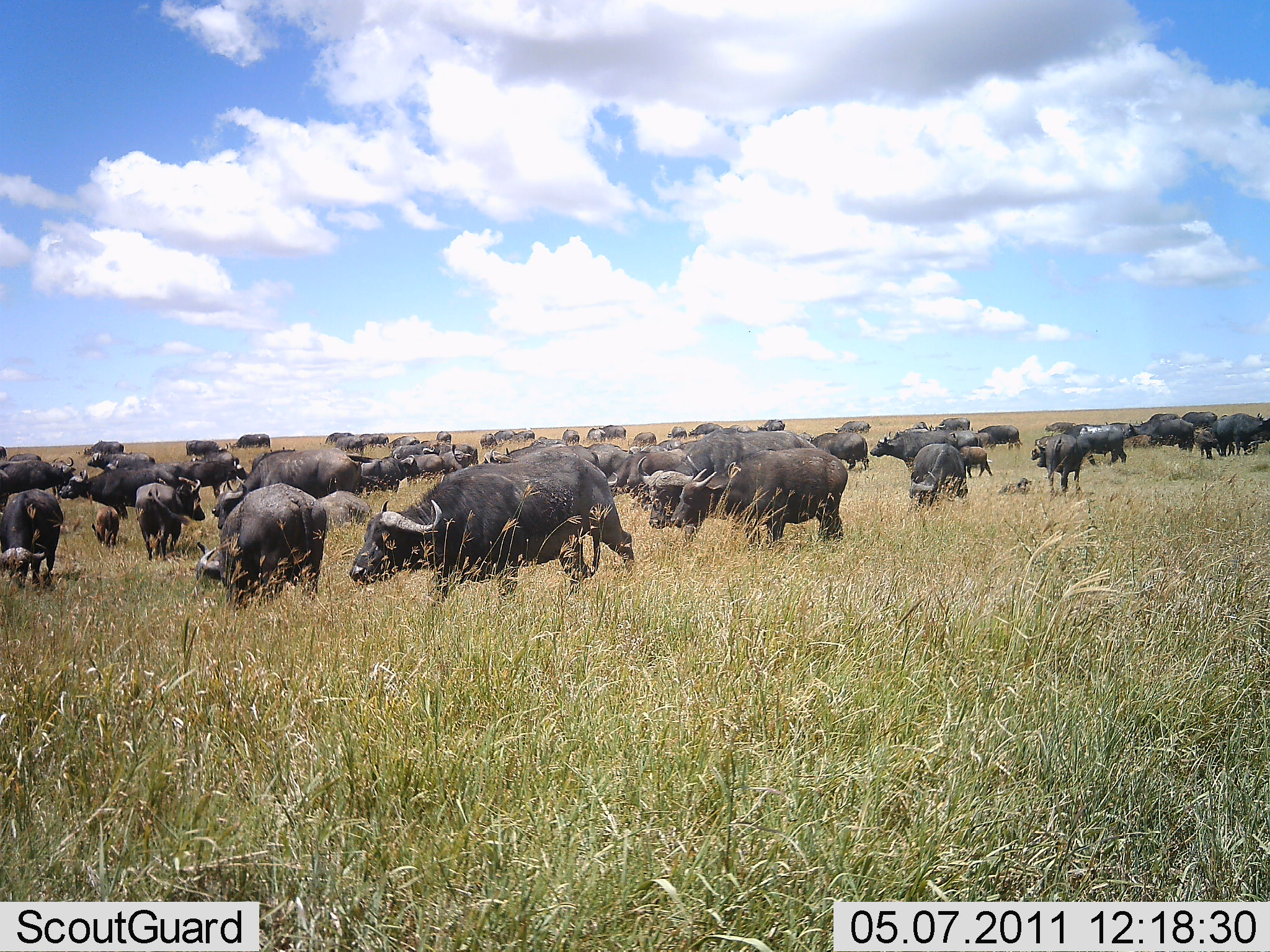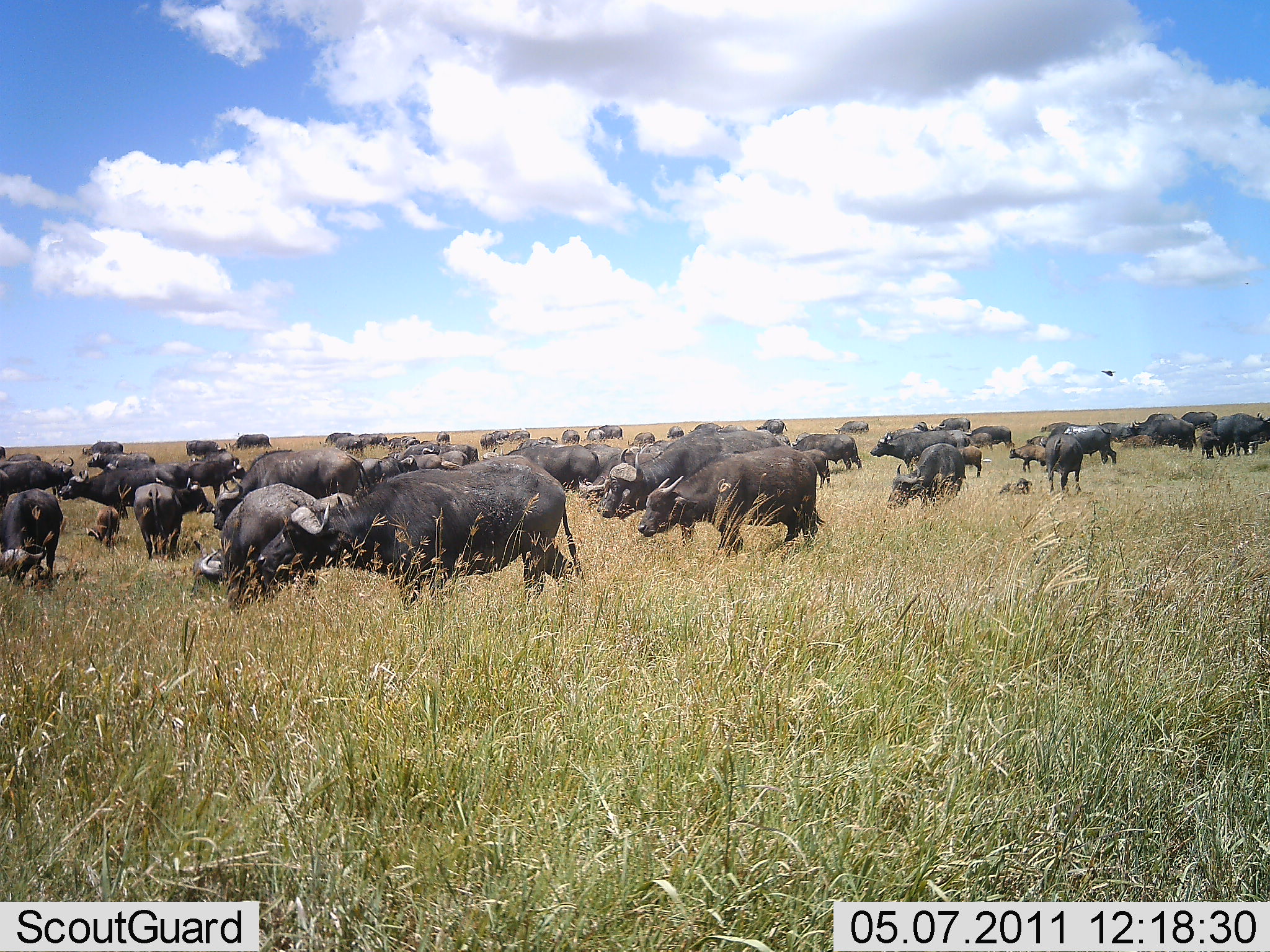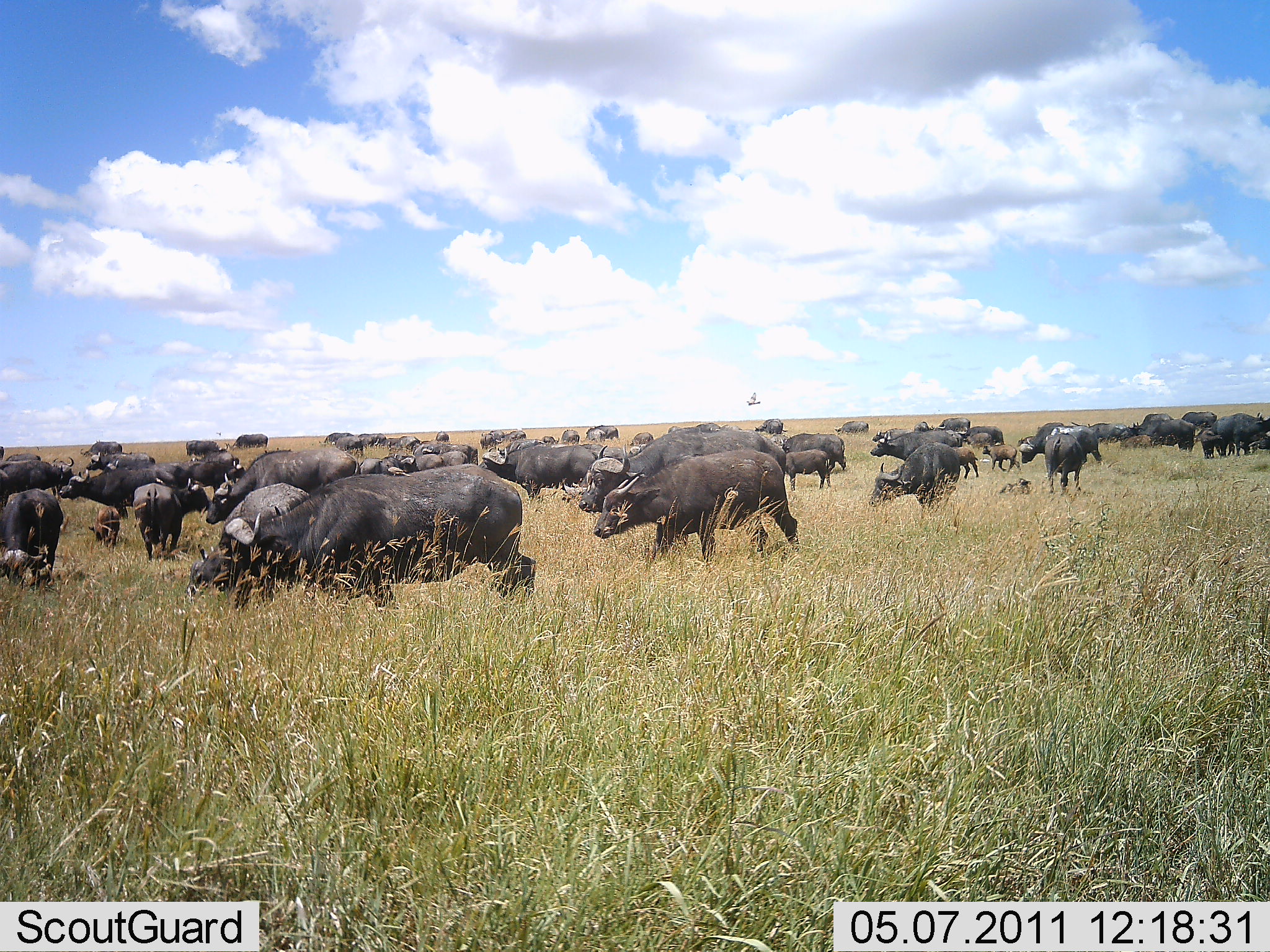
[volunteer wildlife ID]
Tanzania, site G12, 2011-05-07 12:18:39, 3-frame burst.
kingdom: Animalia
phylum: Chordata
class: Mammalia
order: Artiodactyla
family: Bovidae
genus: Syncerus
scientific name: Syncerus caffer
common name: cape buffalo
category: buffalo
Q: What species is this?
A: Buffalo (cape buffalo) (Syncerus caffer).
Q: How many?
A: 51+.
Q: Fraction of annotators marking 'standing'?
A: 70%.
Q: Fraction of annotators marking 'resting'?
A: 20%.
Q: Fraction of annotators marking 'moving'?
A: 100%.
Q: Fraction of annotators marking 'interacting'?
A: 20%.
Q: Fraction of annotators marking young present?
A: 60%.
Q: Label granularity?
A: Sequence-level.